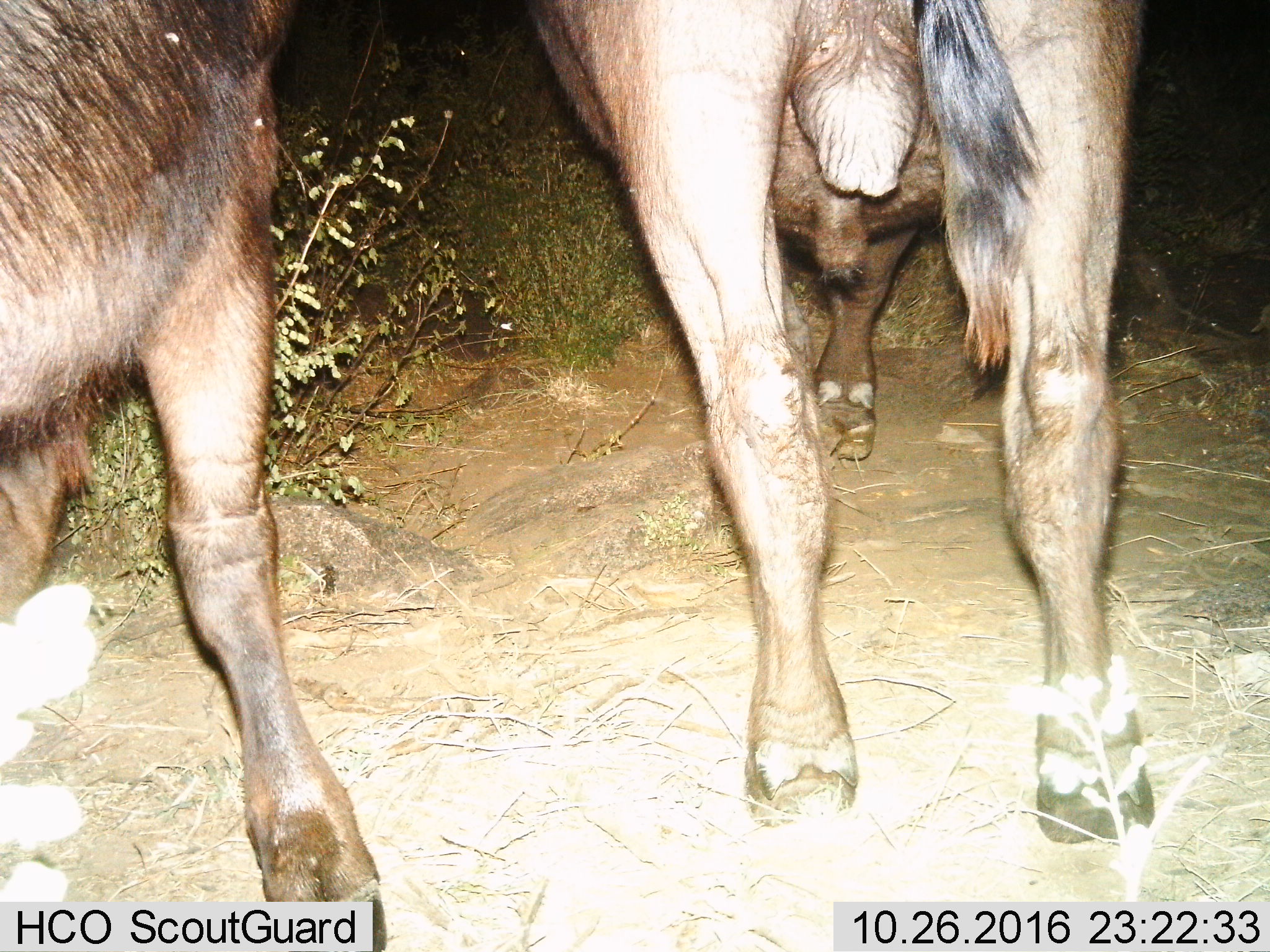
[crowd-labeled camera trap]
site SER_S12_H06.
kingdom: Animalia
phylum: Chordata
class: Mammalia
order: Artiodactyla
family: Bovidae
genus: Connochaetes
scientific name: Connochaetes taurinus taurinus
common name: blue wildebeest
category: wildebeestblue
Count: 2.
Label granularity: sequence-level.